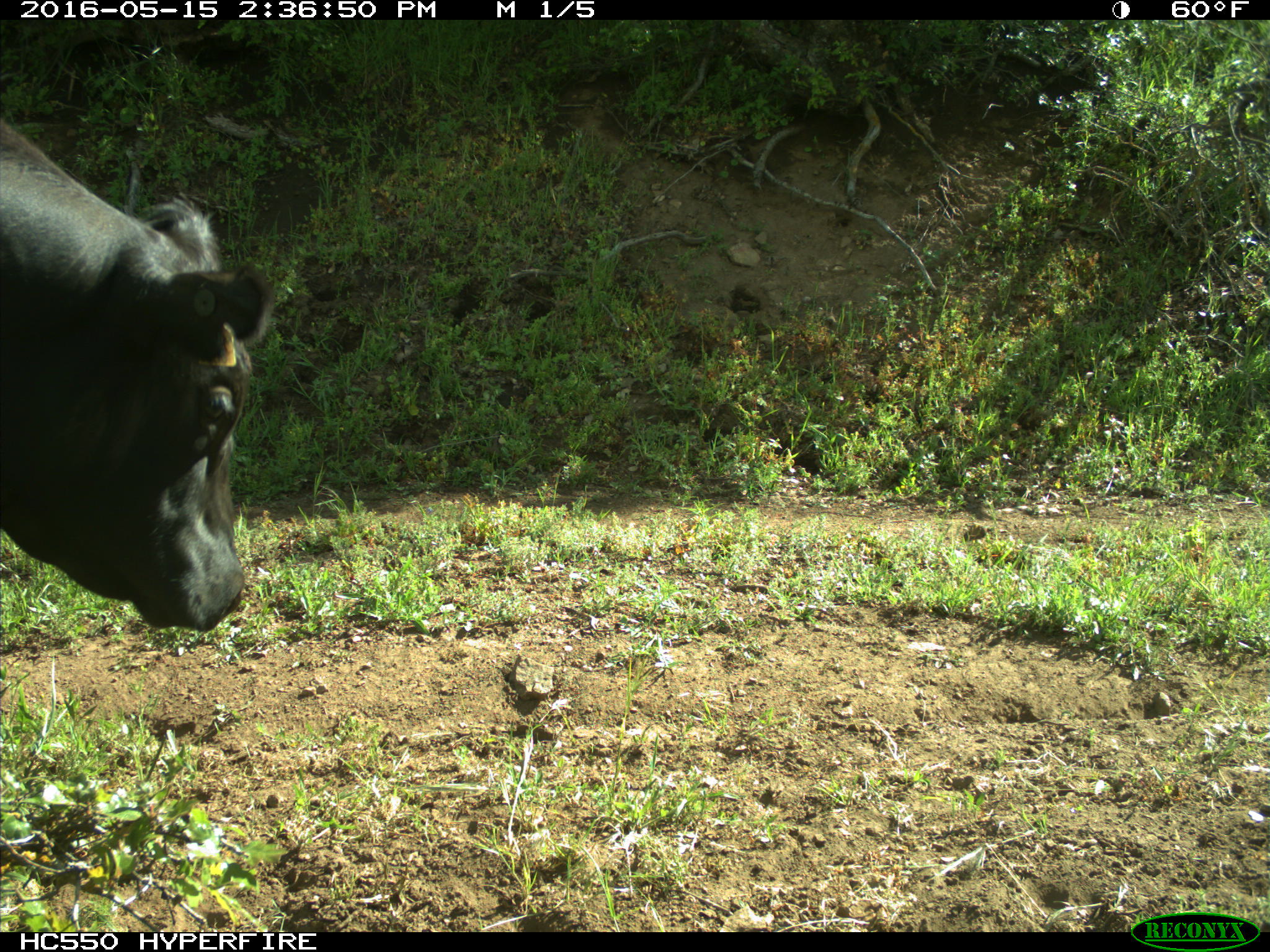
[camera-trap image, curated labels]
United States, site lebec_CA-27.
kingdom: Animalia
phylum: Chordata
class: Mammalia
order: Artiodactyla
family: Bovidae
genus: Bos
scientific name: Bos taurus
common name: domestic cow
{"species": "Bos taurus (domestic cow)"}